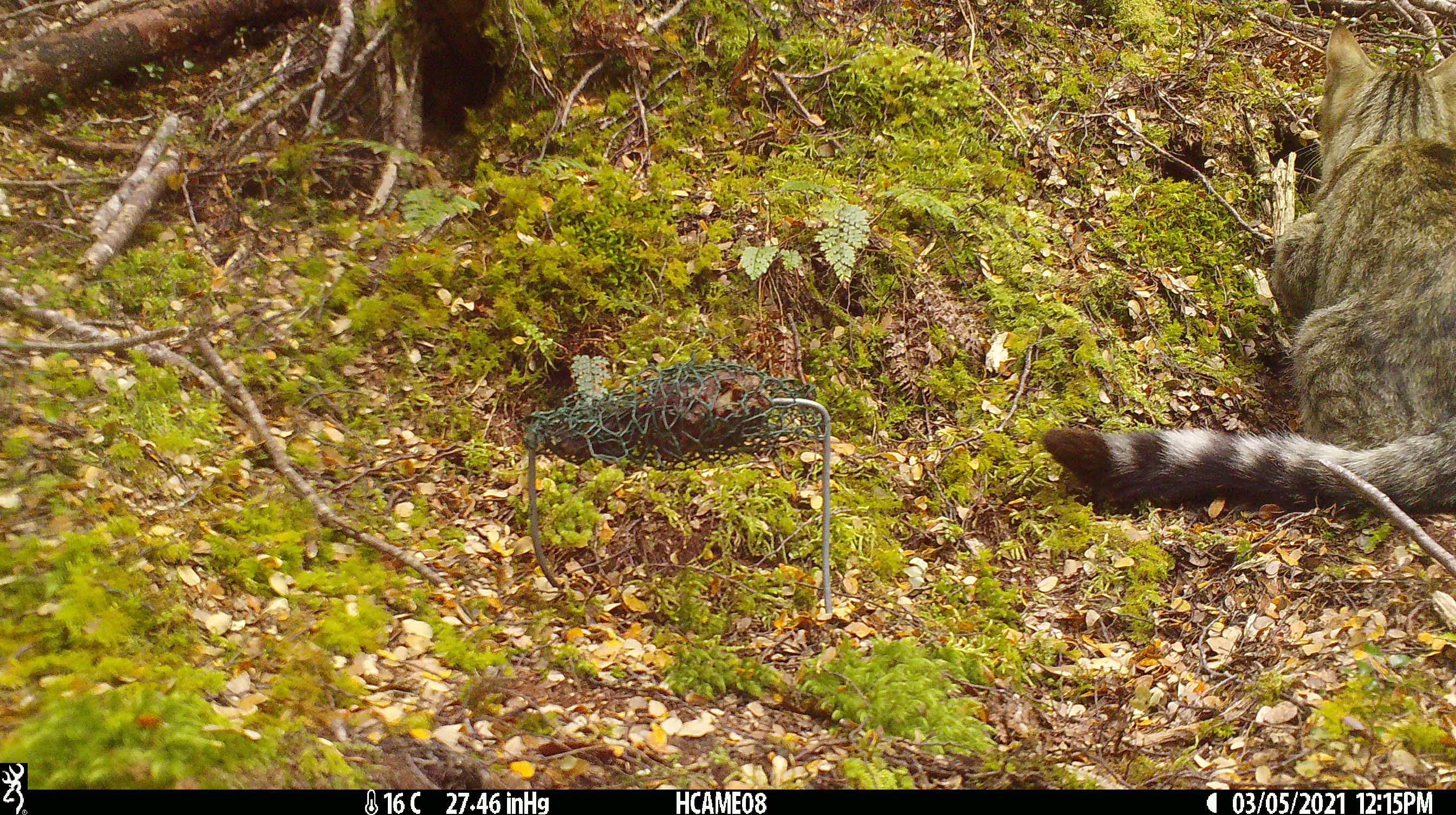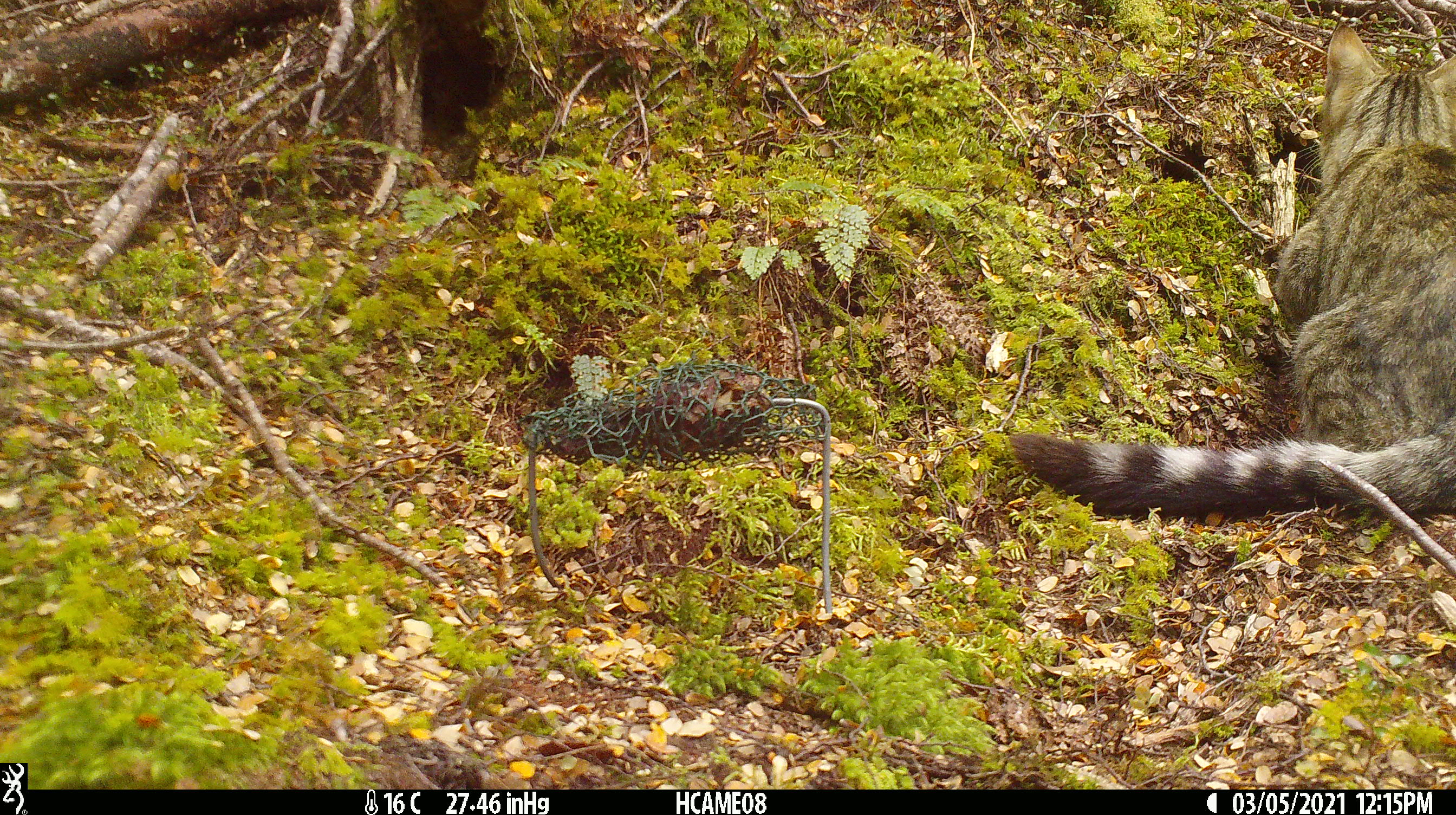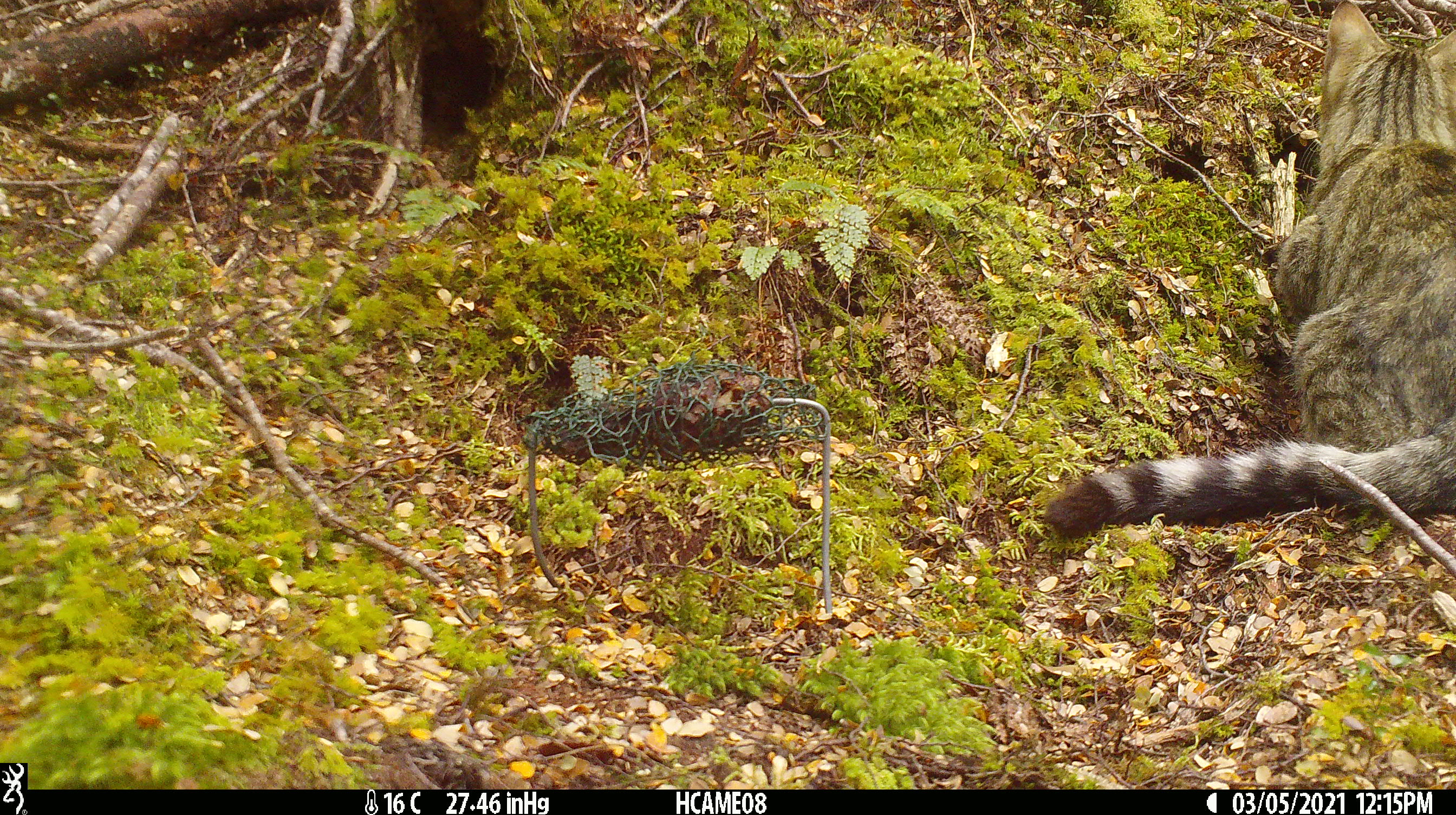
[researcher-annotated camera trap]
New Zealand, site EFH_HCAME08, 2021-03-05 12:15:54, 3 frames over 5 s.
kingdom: Animalia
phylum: Chordata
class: Mammalia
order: Carnivora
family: Felidae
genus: Felis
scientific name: Felis catus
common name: domestic cat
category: cat